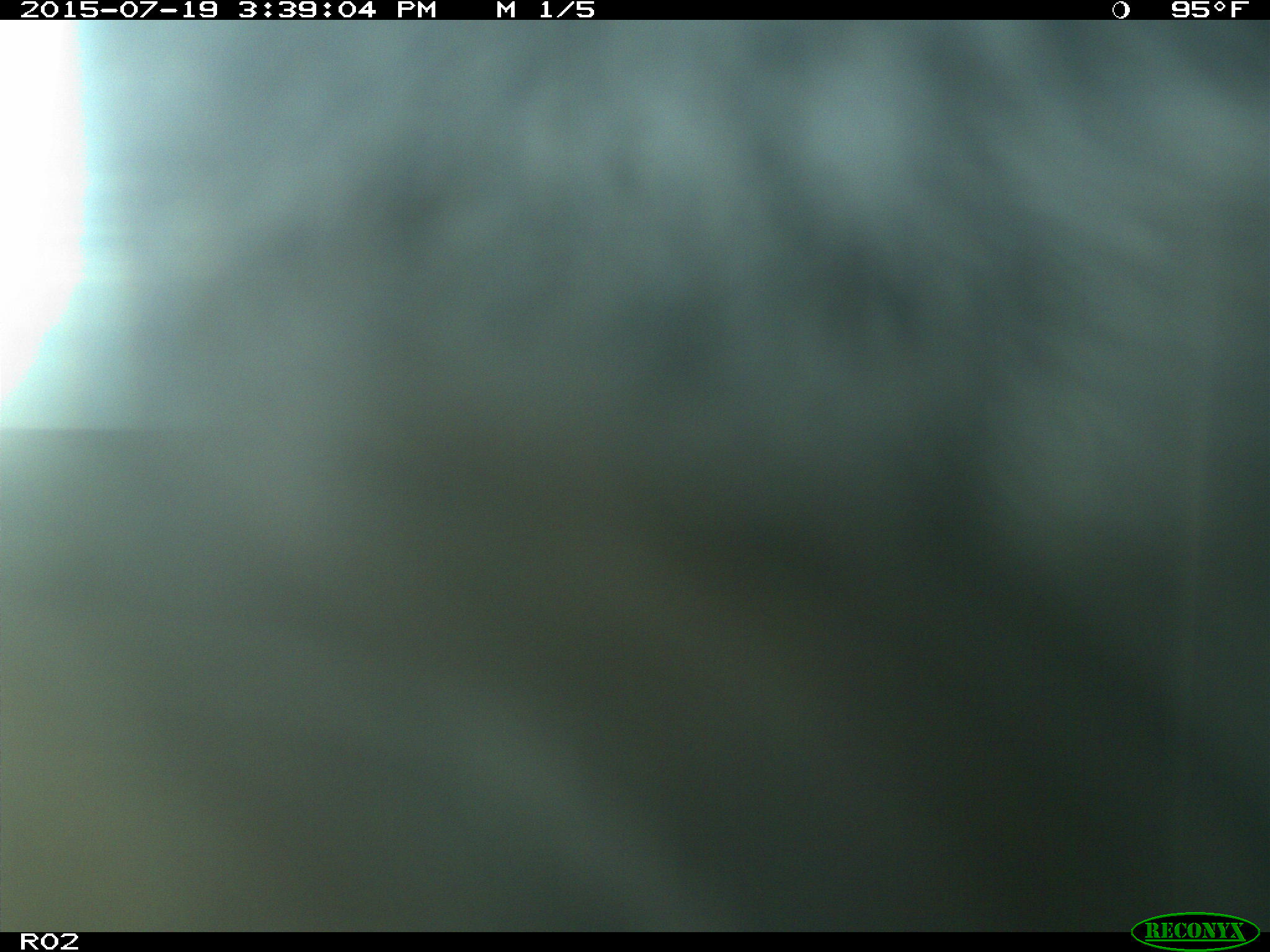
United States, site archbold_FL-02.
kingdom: Animalia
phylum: Chordata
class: Mammalia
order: Artiodactyla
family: Bovidae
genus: Bos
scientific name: Bos taurus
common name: domestic cow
Bos taurus (domestic cow).